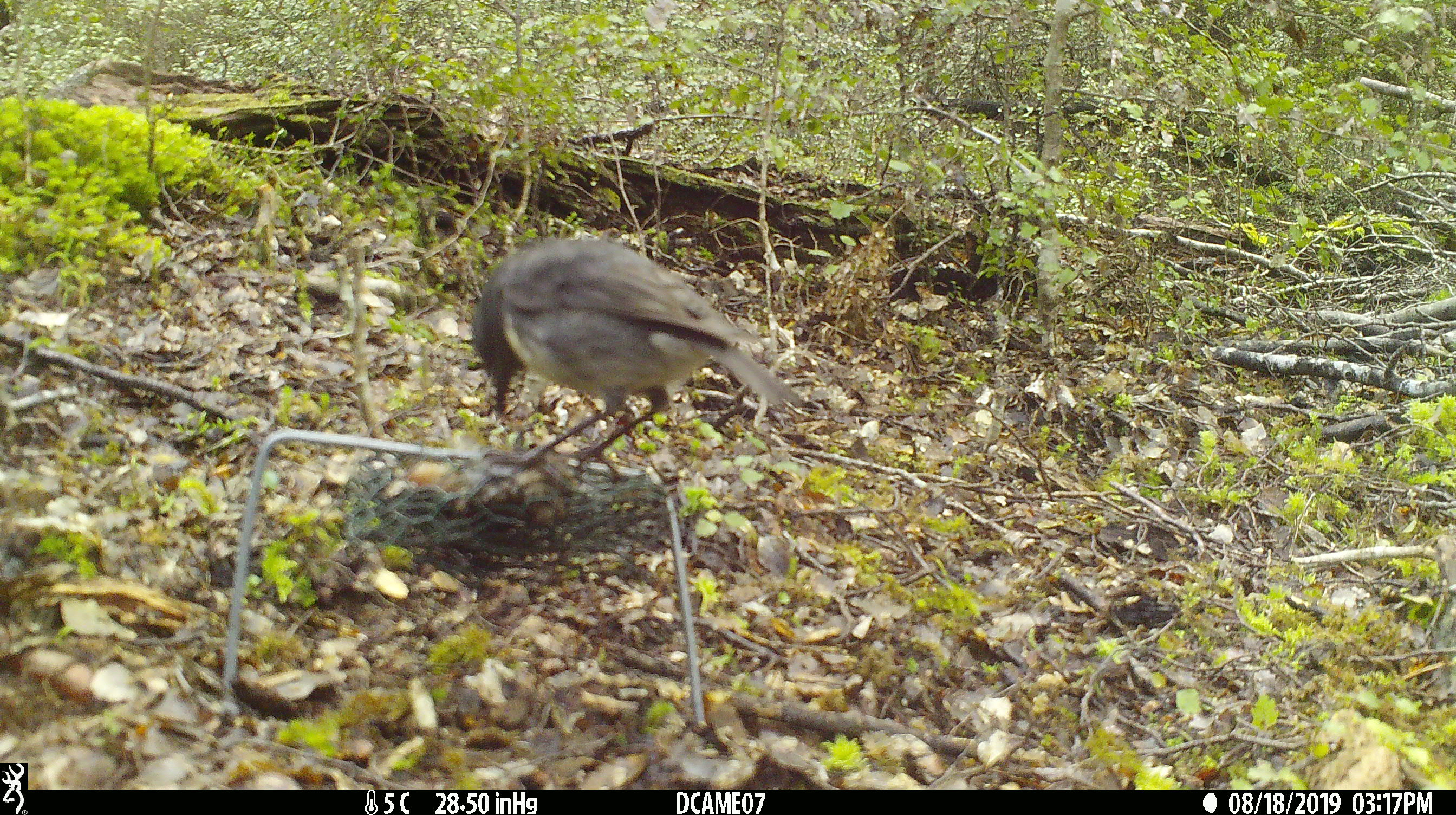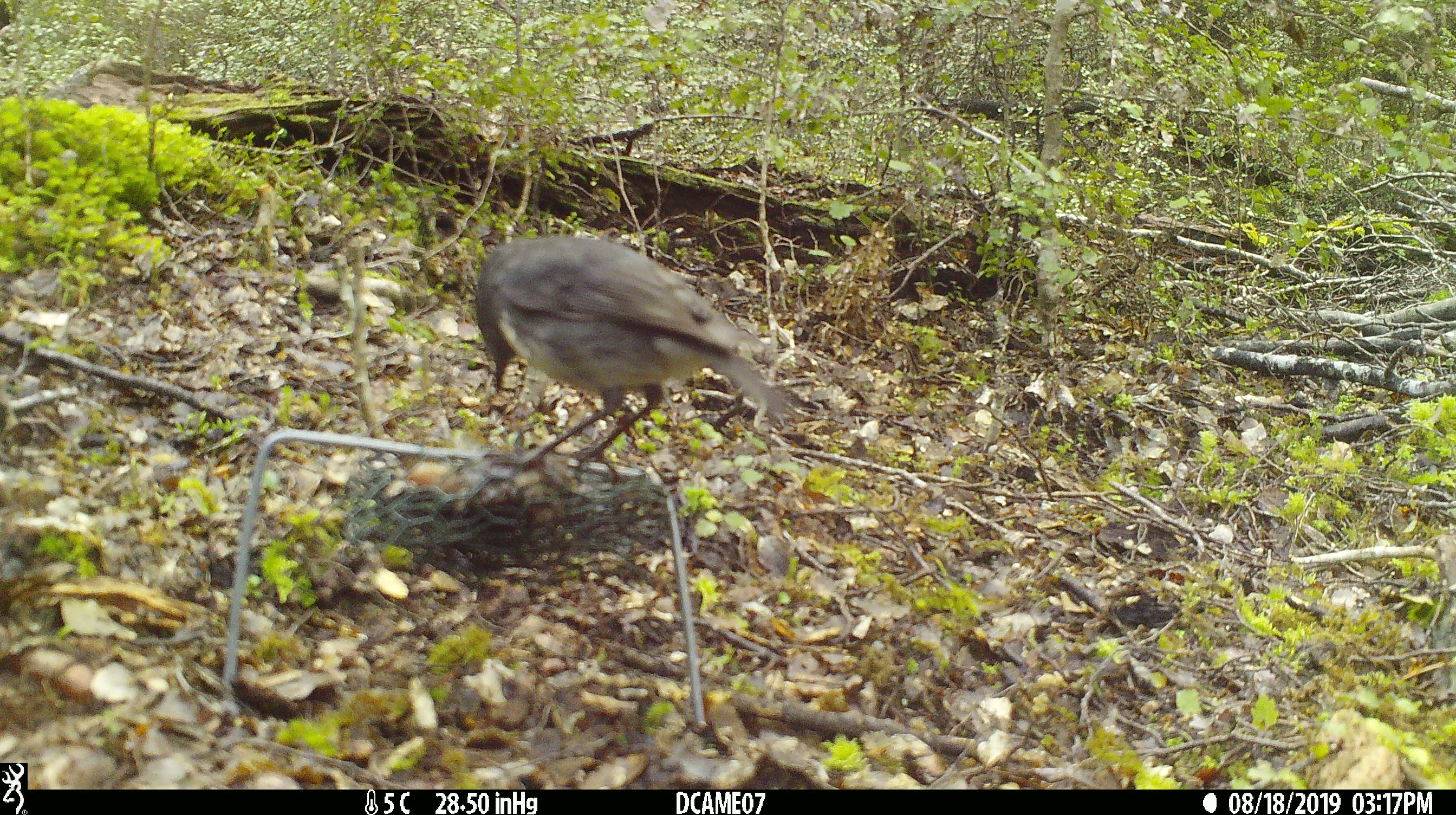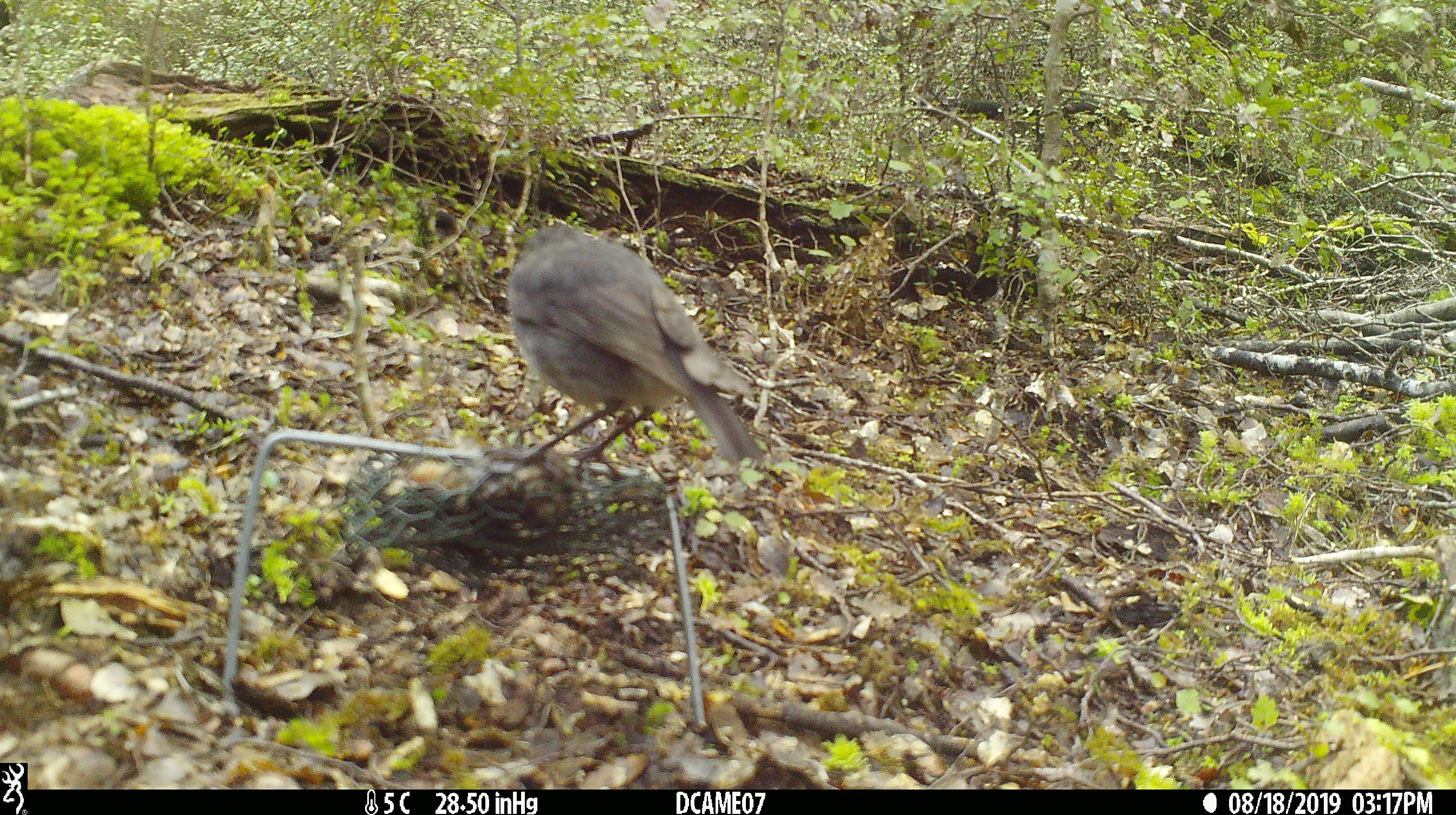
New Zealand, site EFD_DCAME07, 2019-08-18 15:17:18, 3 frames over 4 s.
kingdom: Animalia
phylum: Chordata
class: Aves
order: Passeriformes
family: Petroicidae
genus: Petroica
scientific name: Petroica australis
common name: new zealand robin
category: robin